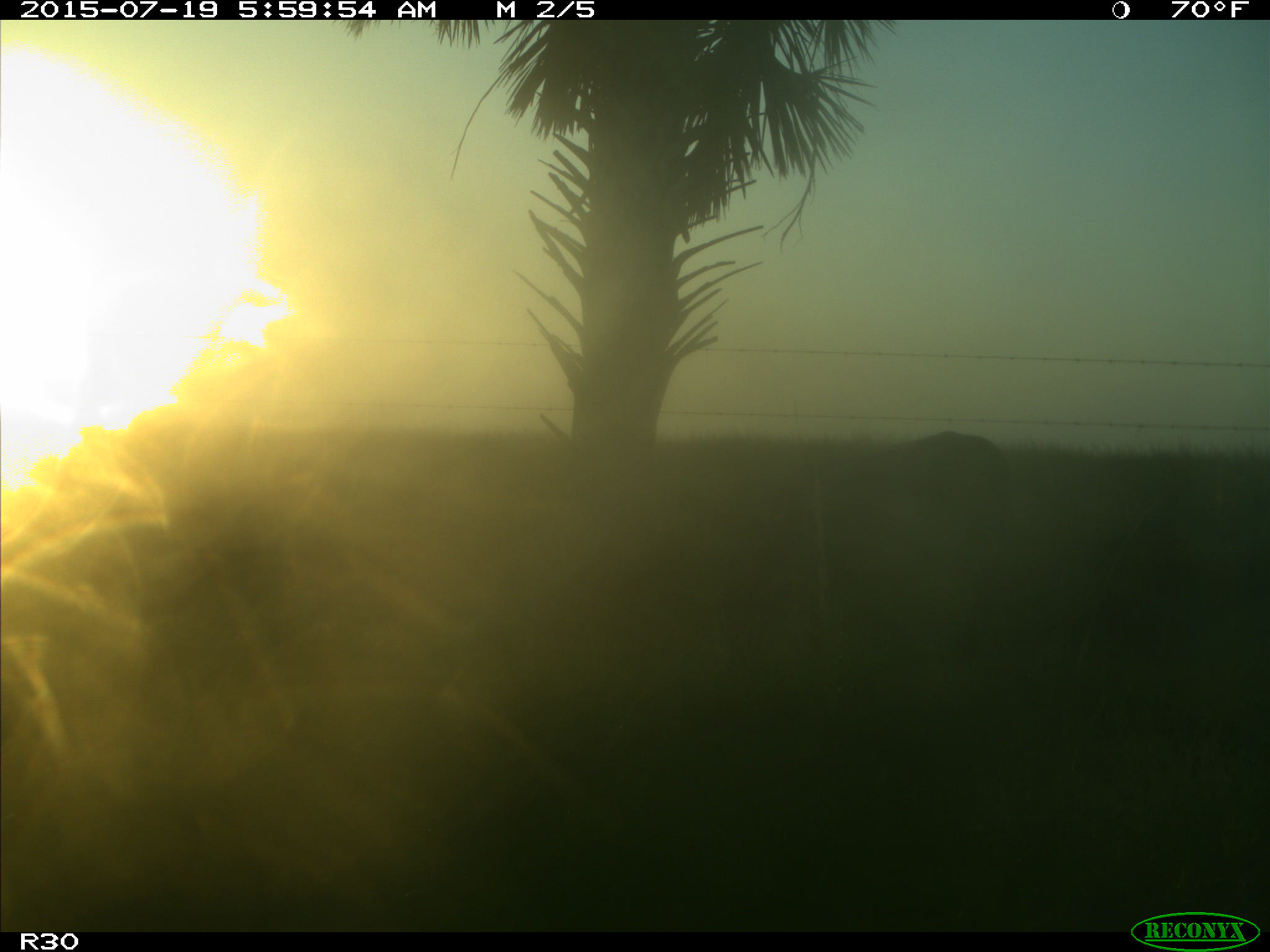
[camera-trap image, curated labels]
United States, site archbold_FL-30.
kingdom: Animalia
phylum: Chordata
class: Mammalia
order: Artiodactyla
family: Bovidae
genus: Bos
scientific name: Bos taurus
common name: domestic cow